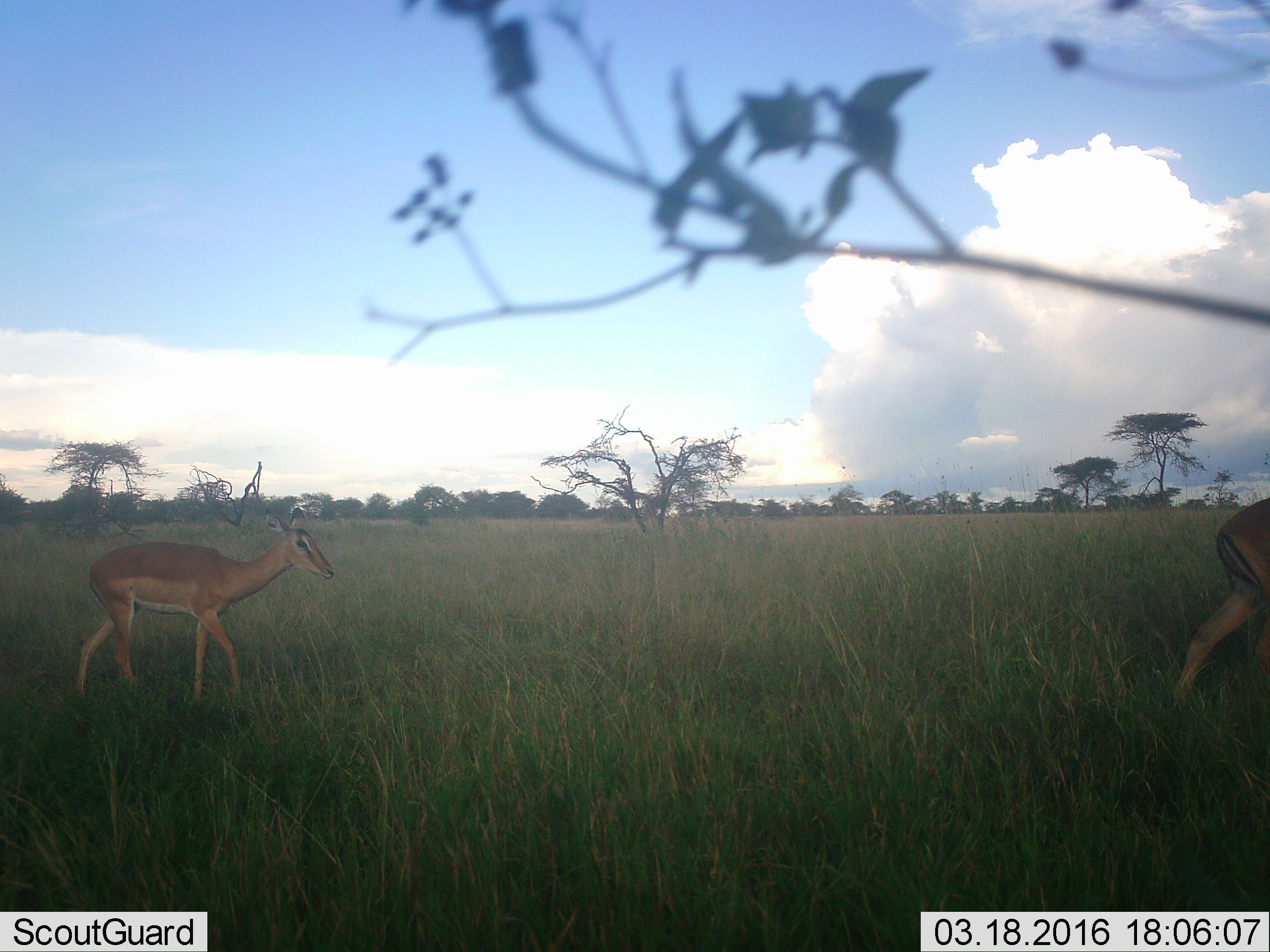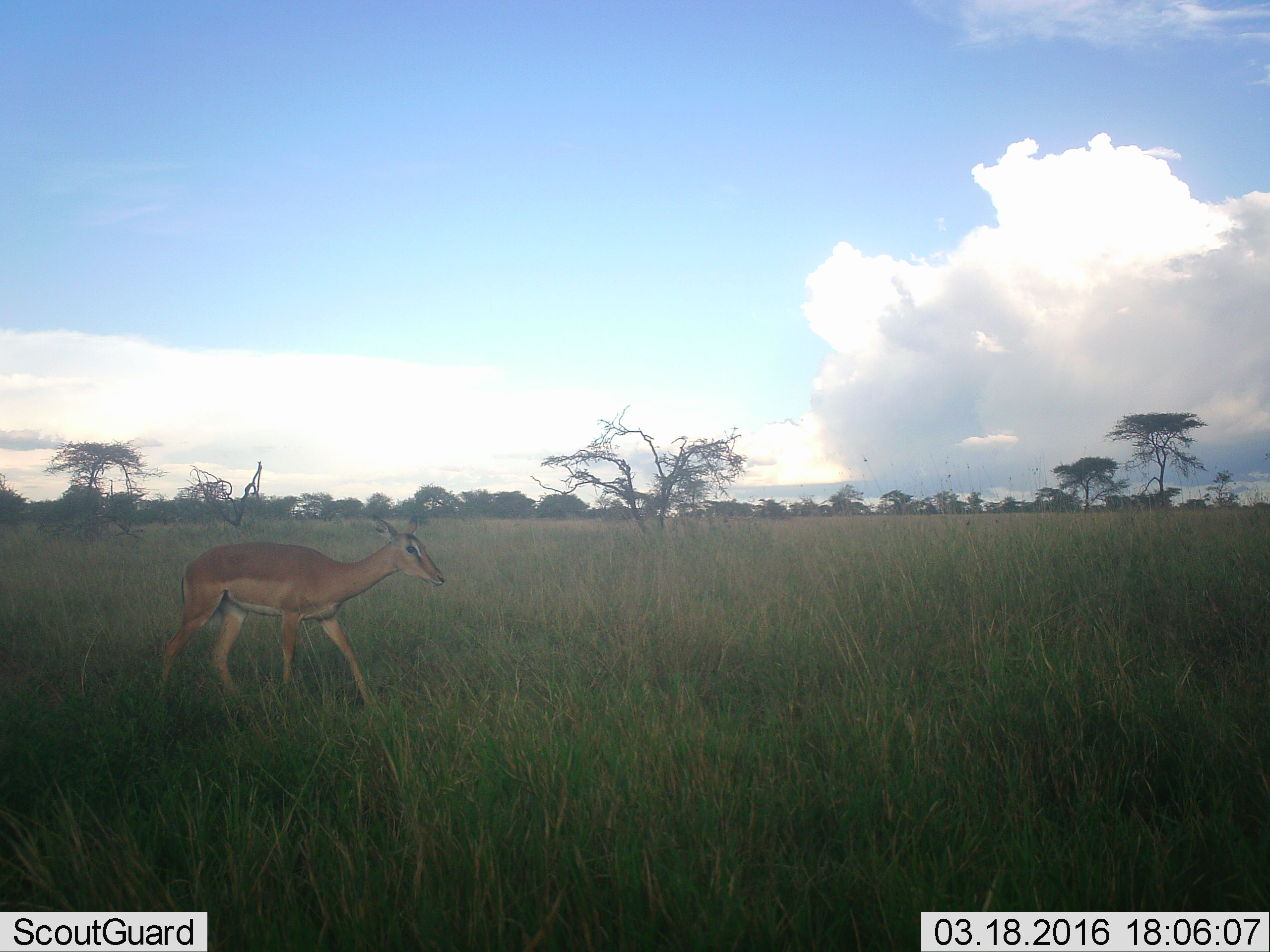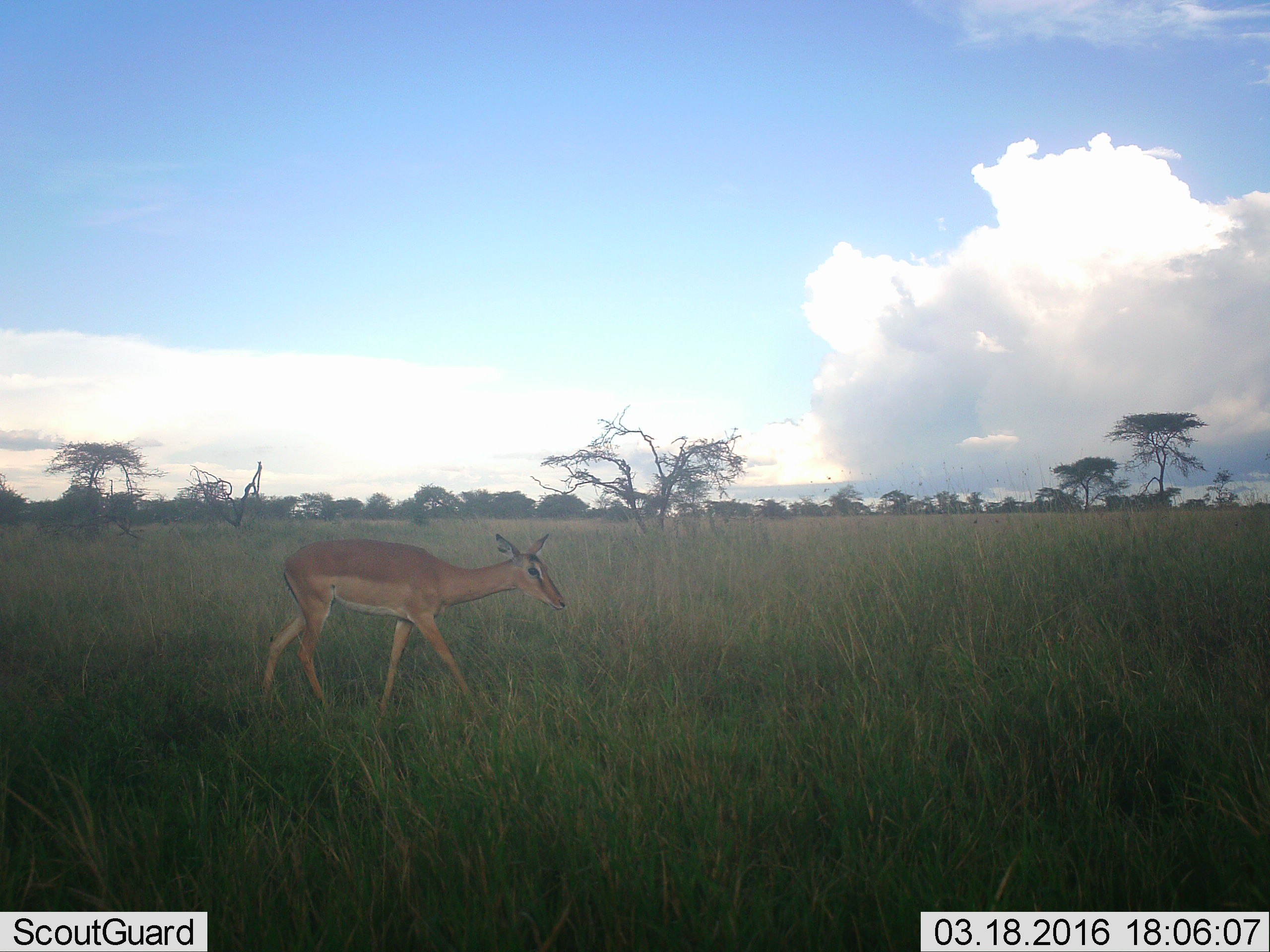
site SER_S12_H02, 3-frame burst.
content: unidentified animal